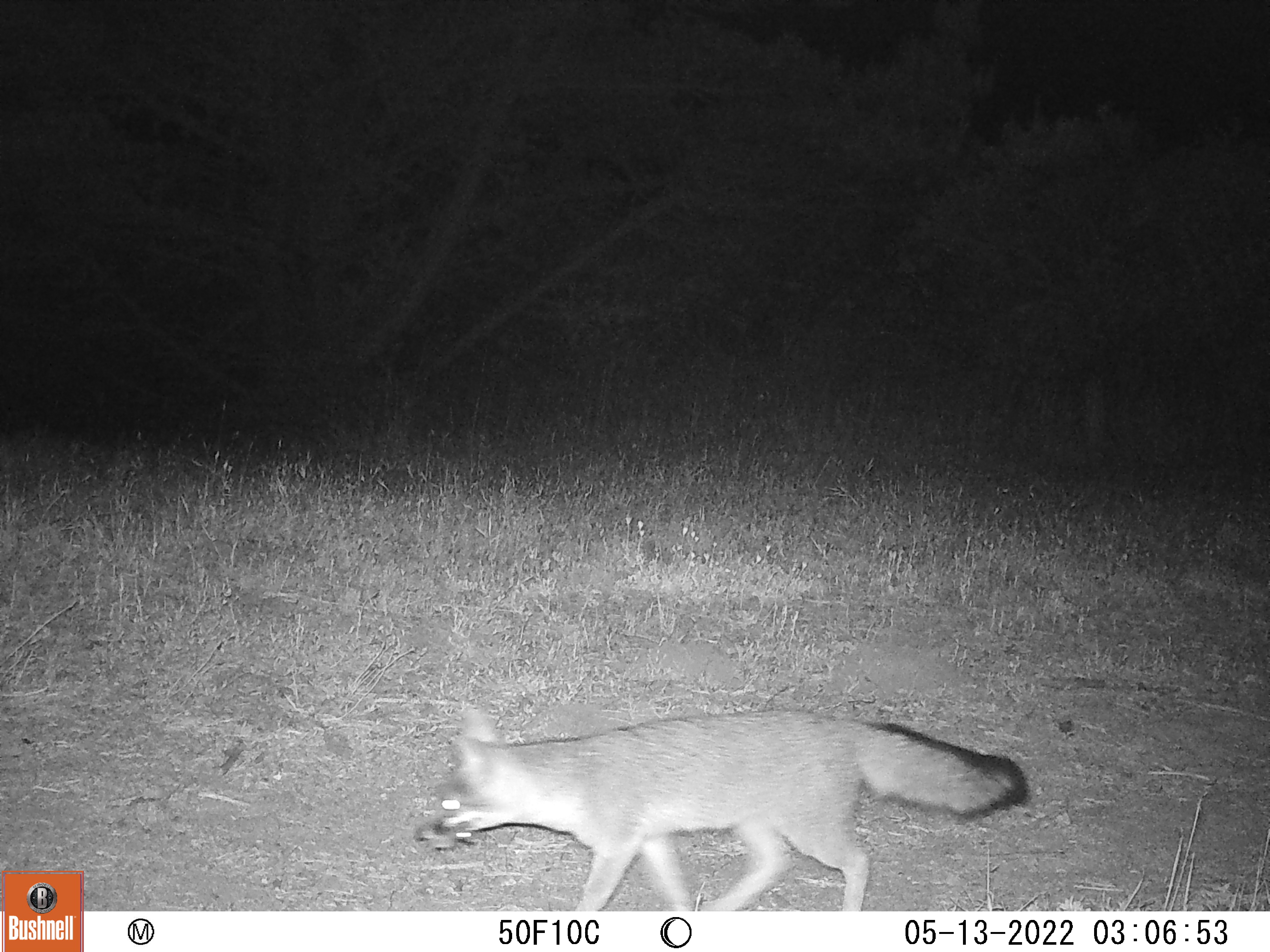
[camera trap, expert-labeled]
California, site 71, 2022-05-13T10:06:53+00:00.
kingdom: Animalia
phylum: Chordata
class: Mammalia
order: Carnivora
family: Canidae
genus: Urocyon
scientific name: Urocyon cinereoargenteus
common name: gray fox